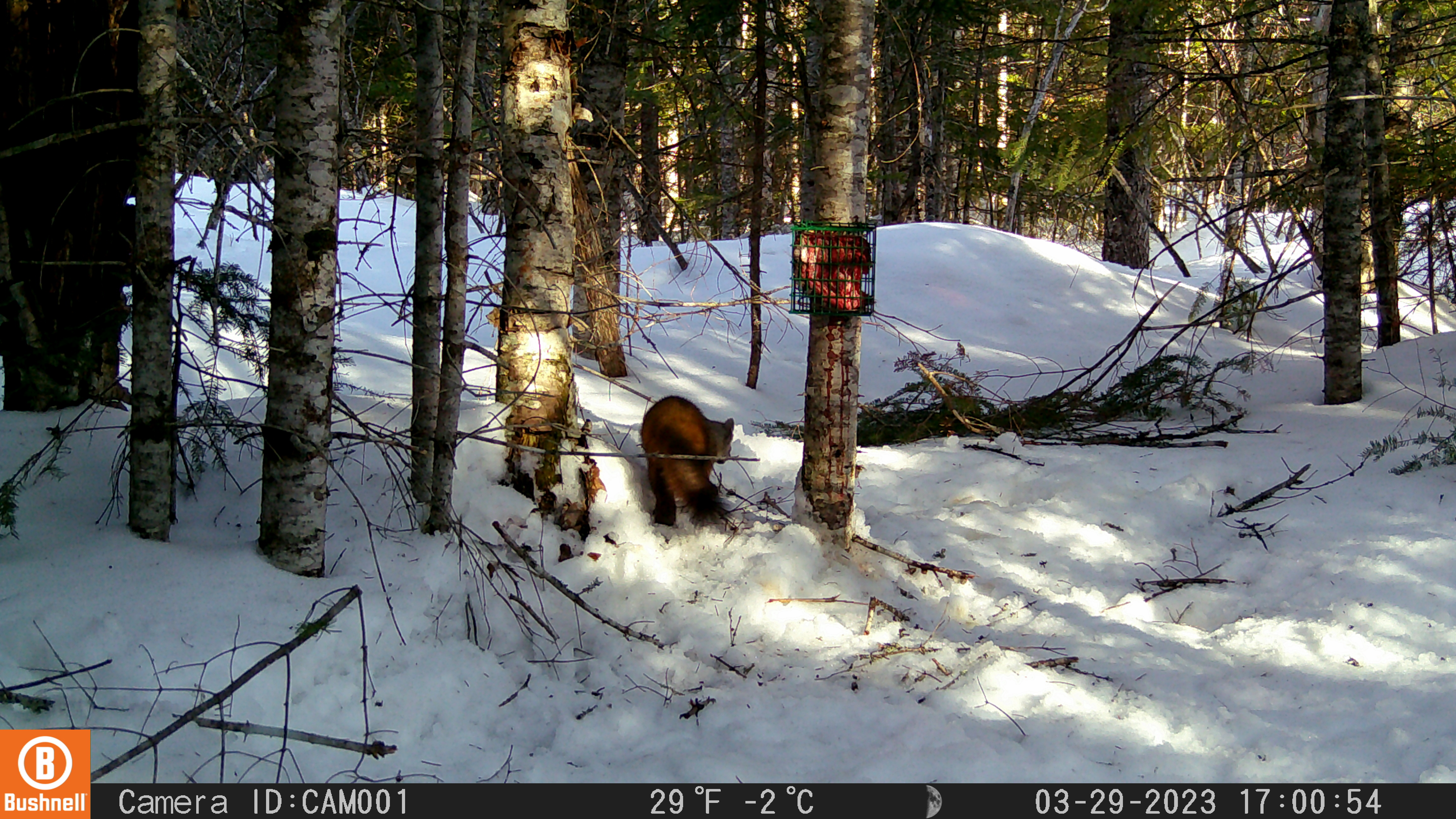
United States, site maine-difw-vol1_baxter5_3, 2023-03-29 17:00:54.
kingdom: Animalia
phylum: Chordata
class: Mammalia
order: Carnivora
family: Mustelidae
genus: Martes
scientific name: Martes americana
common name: american marten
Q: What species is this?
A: American marten (Martes americana).